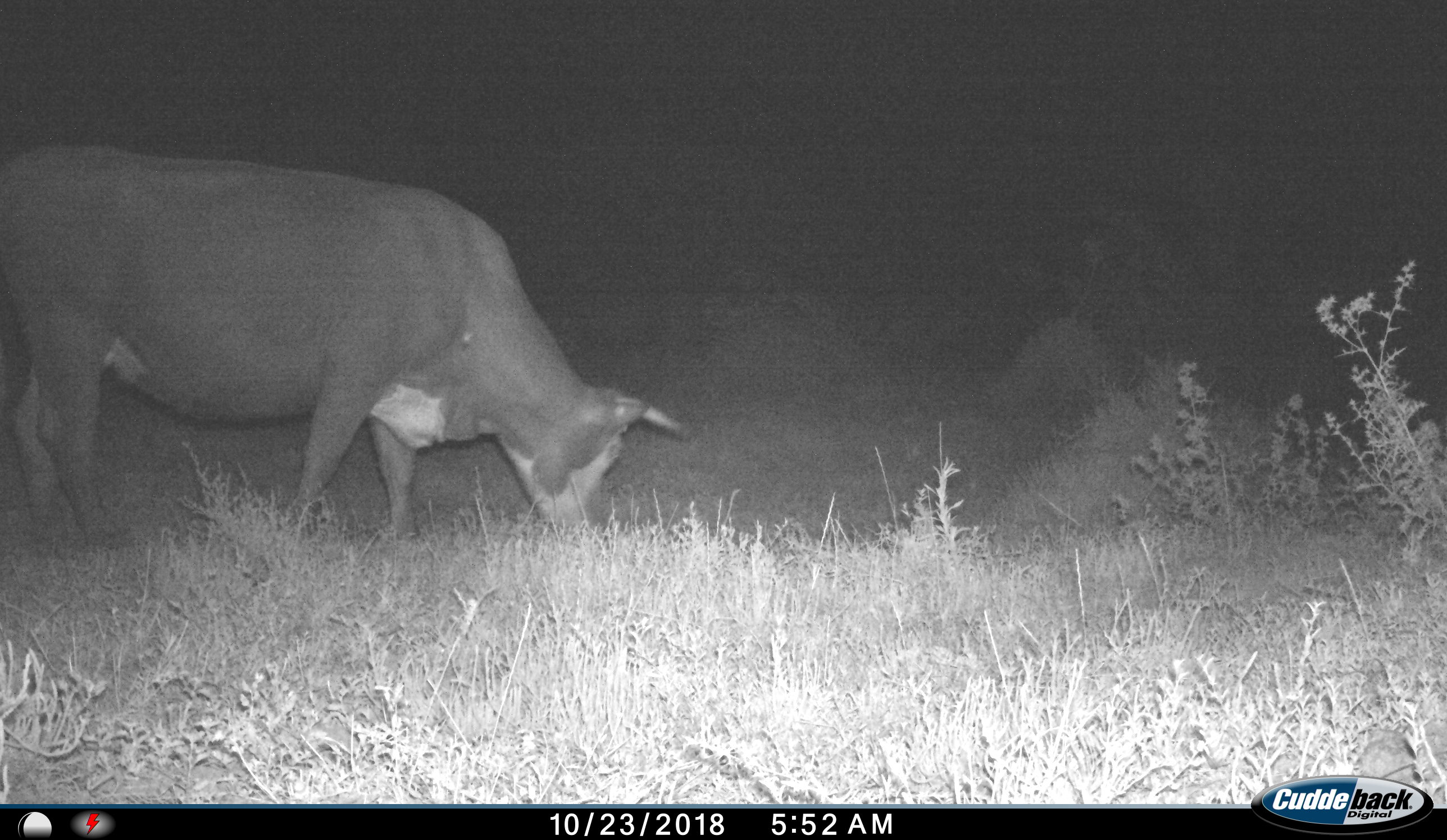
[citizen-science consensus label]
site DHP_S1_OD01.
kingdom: Animalia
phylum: Chordata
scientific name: Vertebrata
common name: domestic animal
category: domesticanimal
Domesticanimal (domestic animal) (Vertebrata), count 1. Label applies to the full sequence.